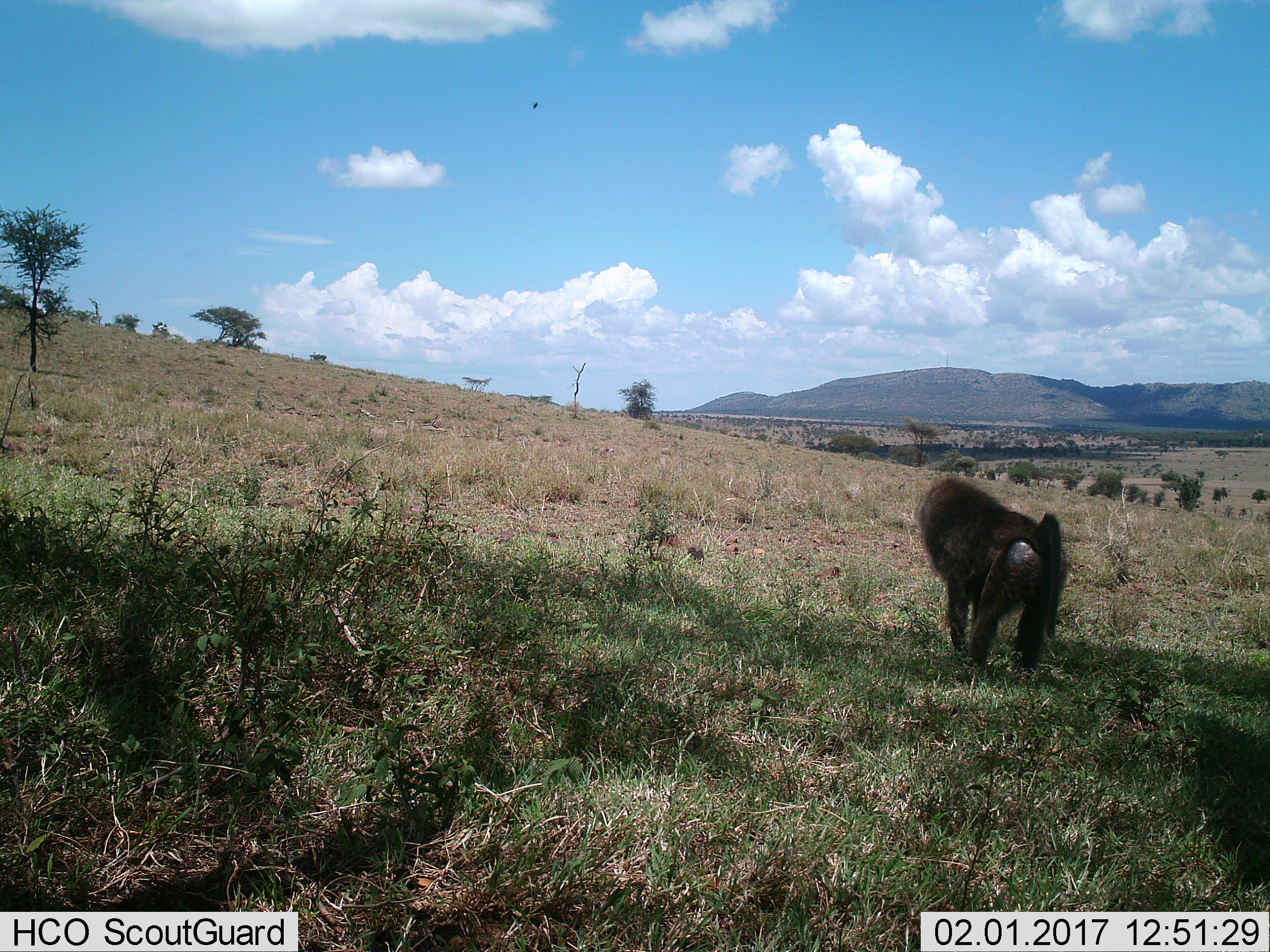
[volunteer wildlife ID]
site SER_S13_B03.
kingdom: Animalia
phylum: Chordata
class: Mammalia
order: Primates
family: Cercopithecidae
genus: Papio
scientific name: Papio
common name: baboon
Baboon (Papio), count 1. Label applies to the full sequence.